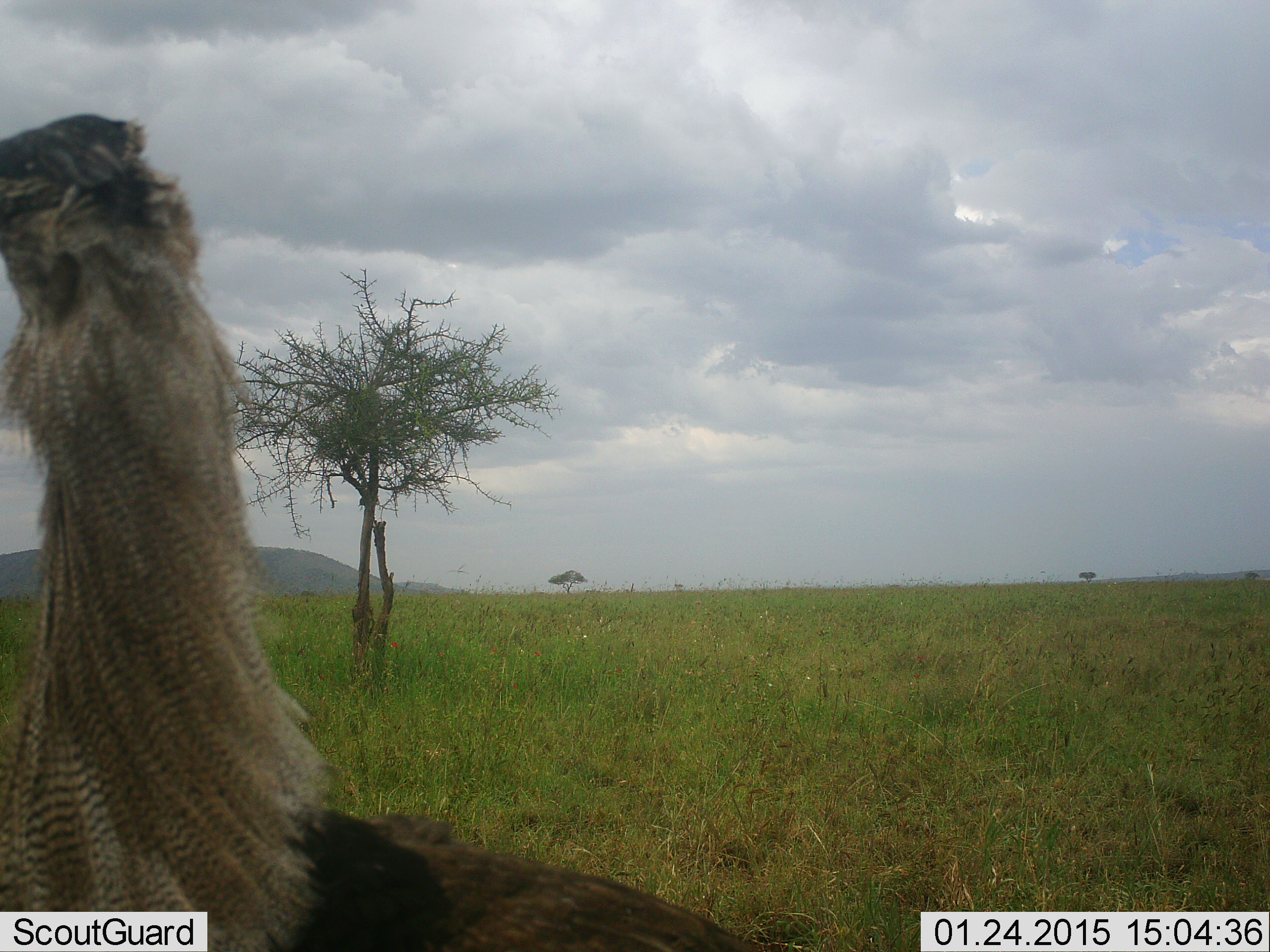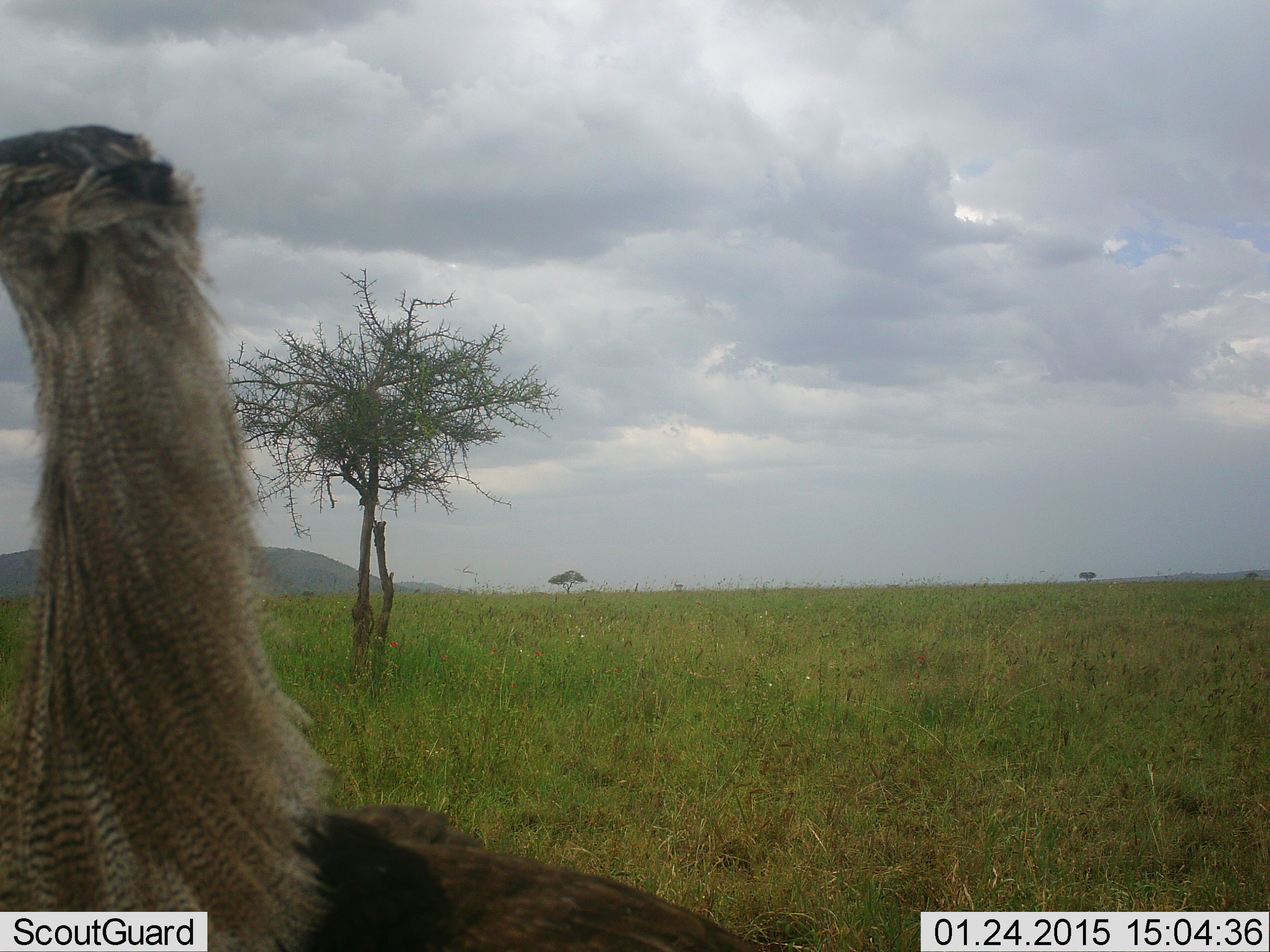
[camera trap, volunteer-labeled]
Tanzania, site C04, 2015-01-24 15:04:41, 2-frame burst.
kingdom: Animalia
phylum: Chordata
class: Aves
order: Otidiformes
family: Otididae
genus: Ardeotis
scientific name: Ardeotis kori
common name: kori bustard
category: koribustard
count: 1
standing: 100%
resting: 0%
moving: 0%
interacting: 0%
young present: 0%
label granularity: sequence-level